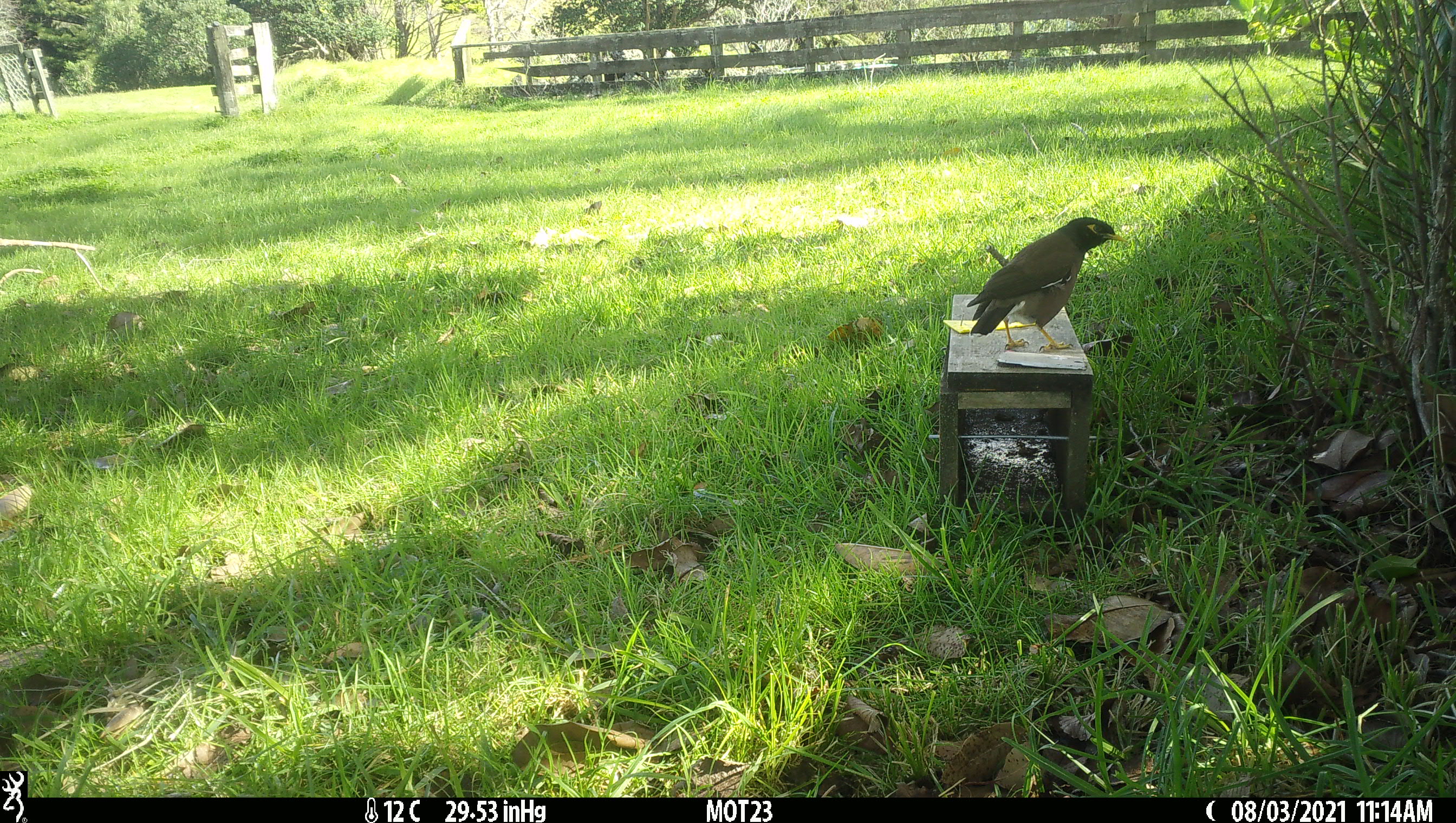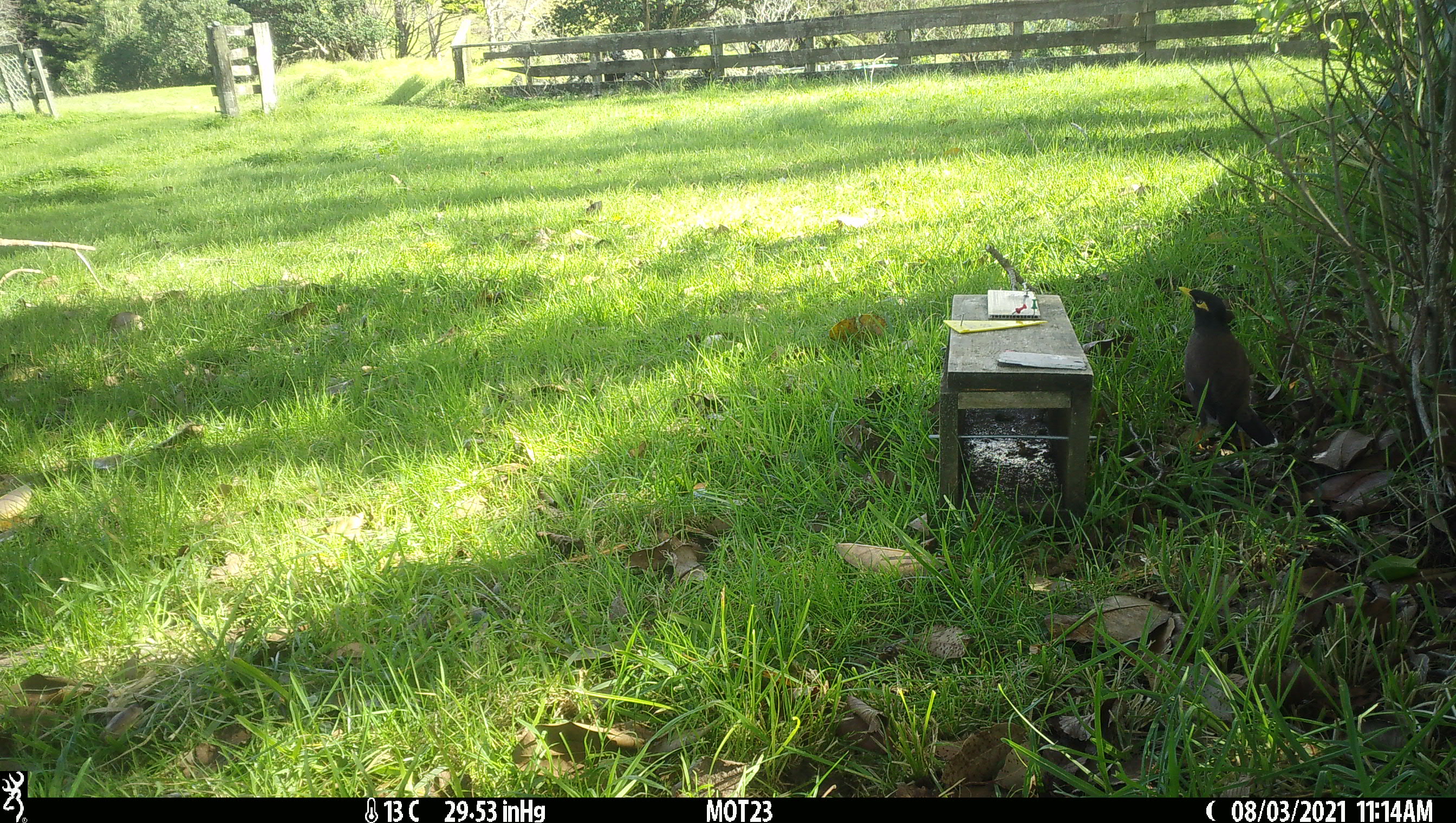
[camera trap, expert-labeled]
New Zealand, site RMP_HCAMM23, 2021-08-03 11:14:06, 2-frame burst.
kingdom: Animalia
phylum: Chordata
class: Aves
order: Passeriformes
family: Sturnidae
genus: Acridotheres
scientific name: Acridotheres tristis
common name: common myna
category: myna